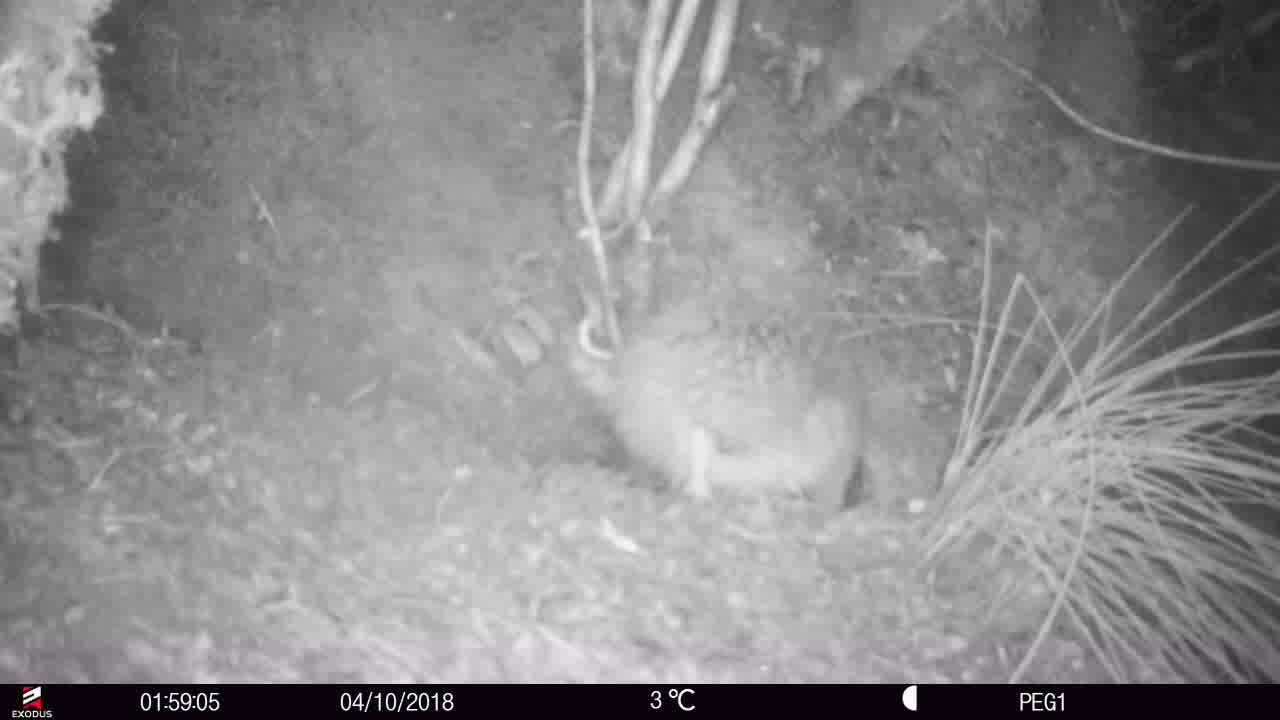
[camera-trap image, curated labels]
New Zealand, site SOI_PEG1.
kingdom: Animalia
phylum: Chordata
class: Aves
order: Apterygiformes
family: Apterygidae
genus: Apteryx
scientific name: Apteryx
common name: kiwi